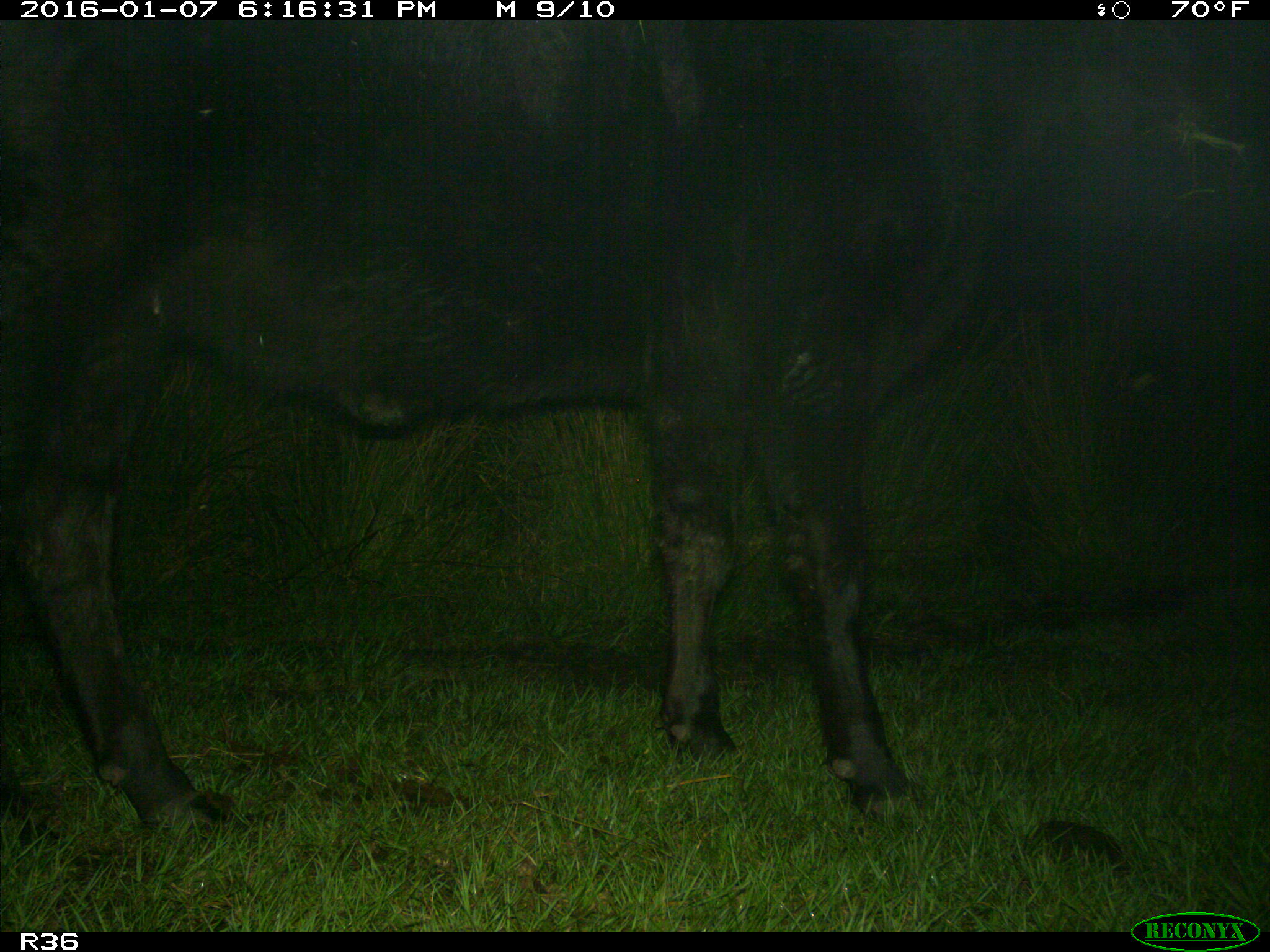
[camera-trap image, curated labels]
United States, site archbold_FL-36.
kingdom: Animalia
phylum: Chordata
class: Mammalia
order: Artiodactyla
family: Bovidae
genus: Bos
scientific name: Bos taurus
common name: domestic cow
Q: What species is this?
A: Bos taurus (domestic cow).